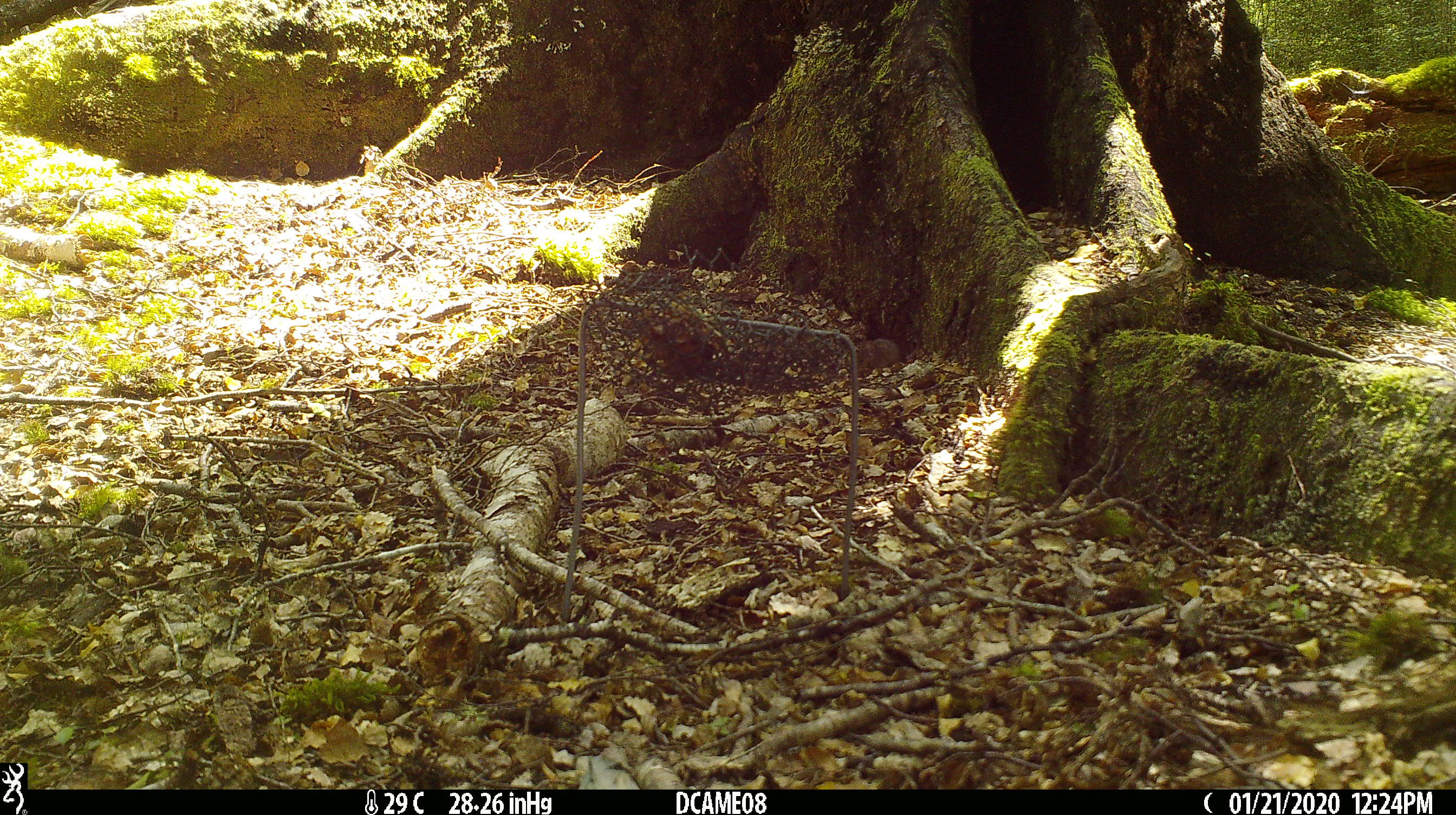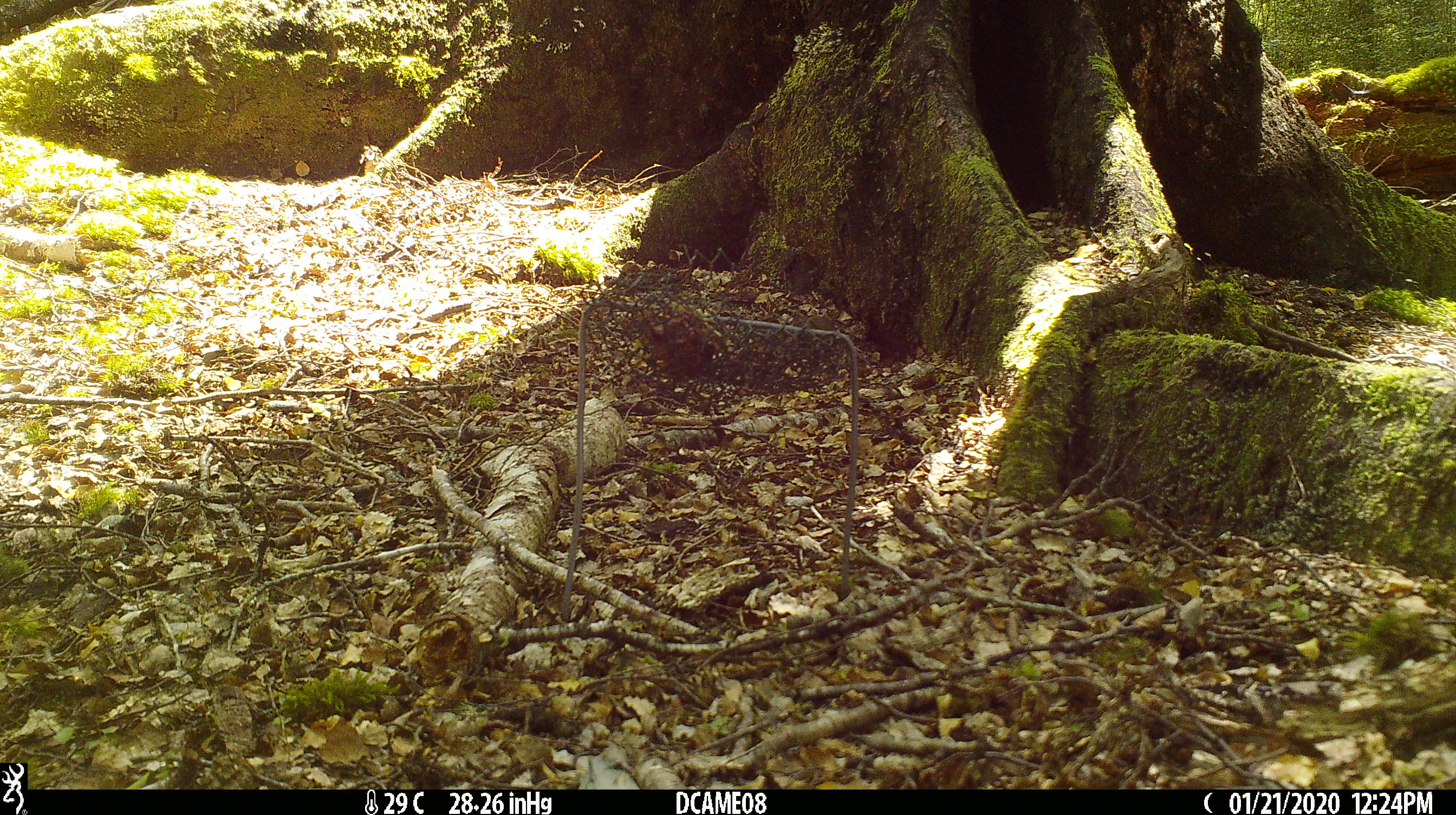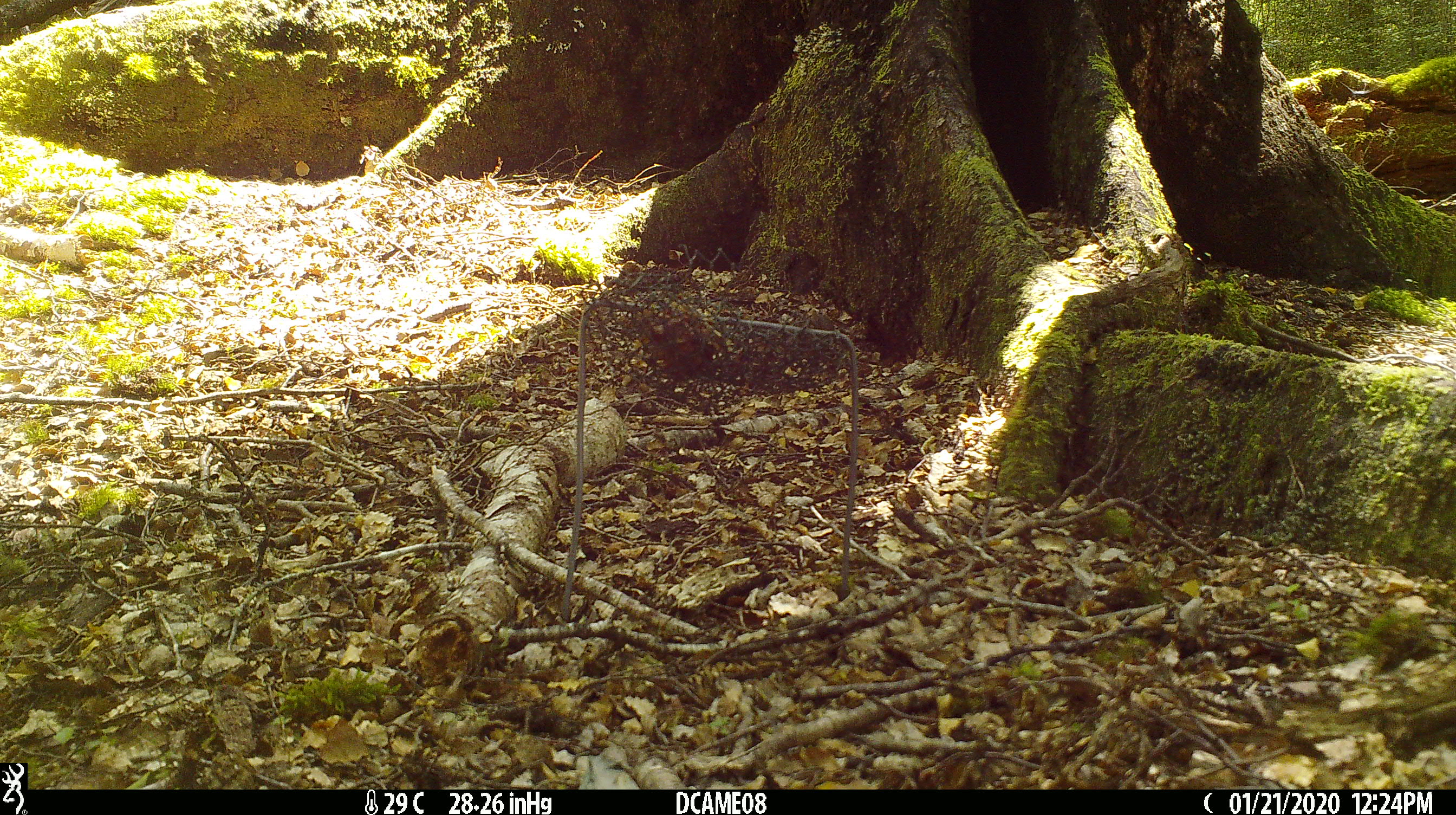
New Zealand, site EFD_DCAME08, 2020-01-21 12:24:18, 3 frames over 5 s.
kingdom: Animalia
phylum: Chordata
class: Mammalia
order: Rodentia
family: Muridae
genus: Mus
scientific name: Mus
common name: mouse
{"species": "mouse (Mus)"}